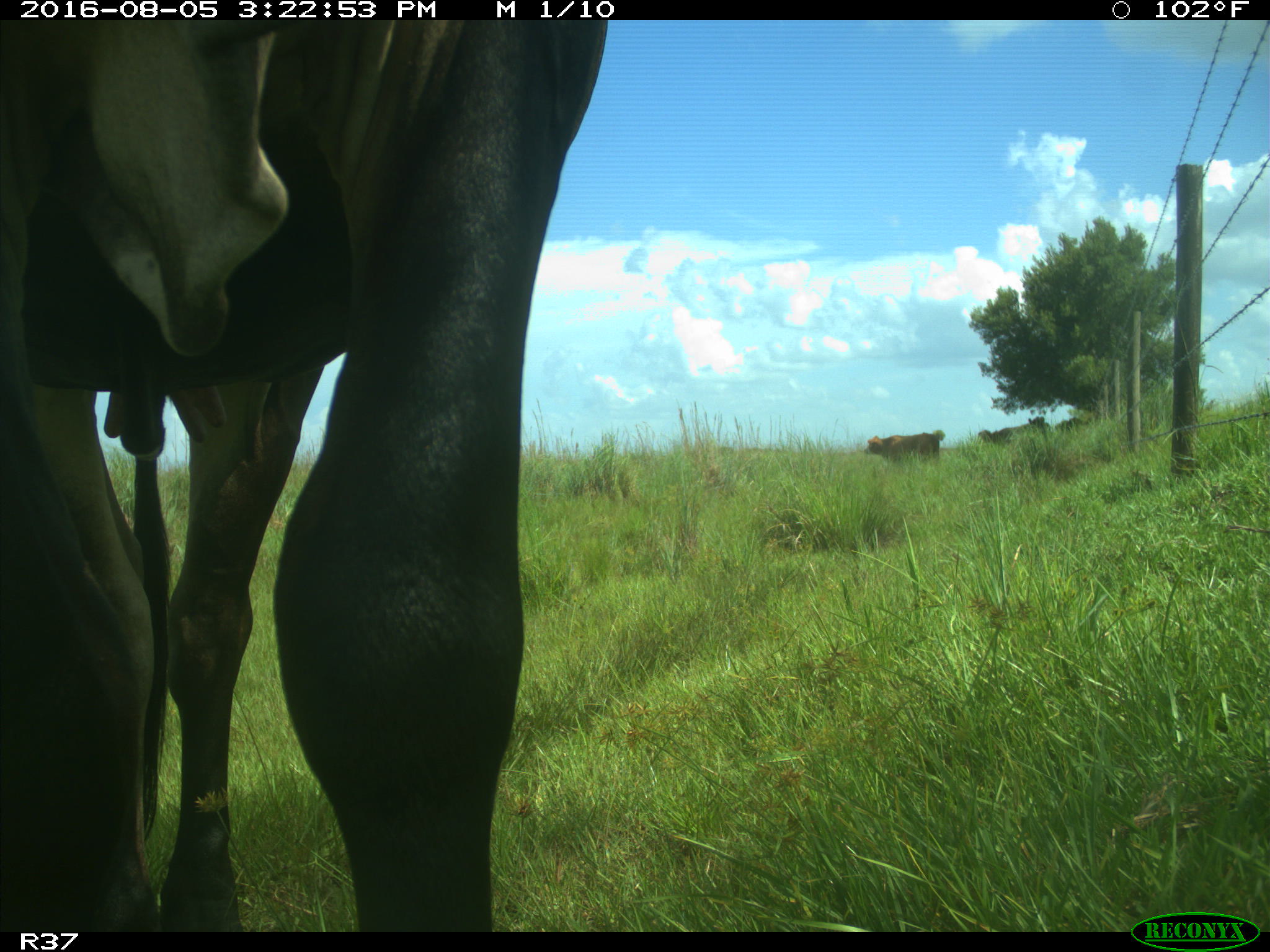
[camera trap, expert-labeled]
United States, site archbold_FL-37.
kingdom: Animalia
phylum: Chordata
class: Mammalia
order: Artiodactyla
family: Bovidae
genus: Bos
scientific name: Bos taurus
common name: domestic cow